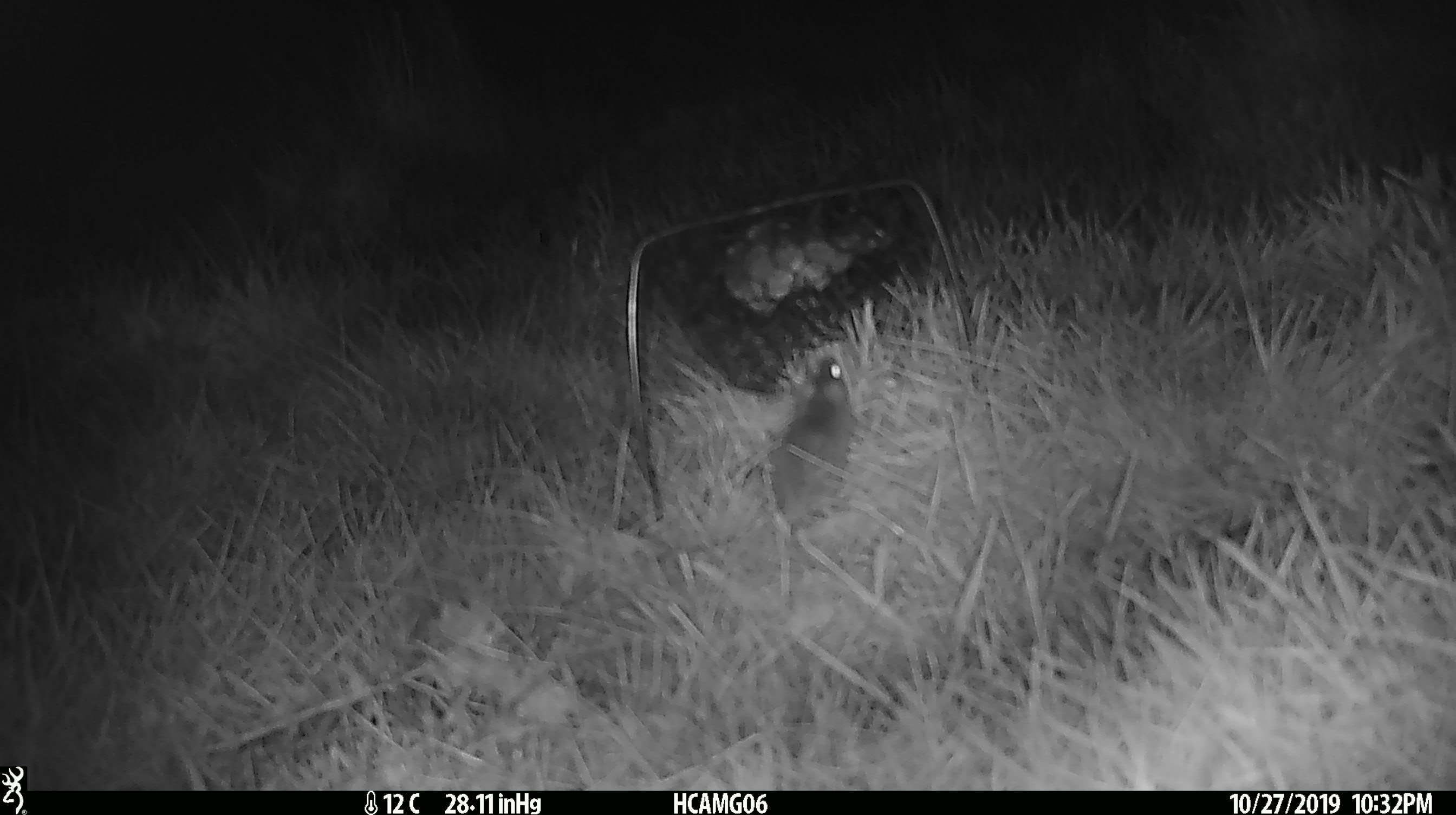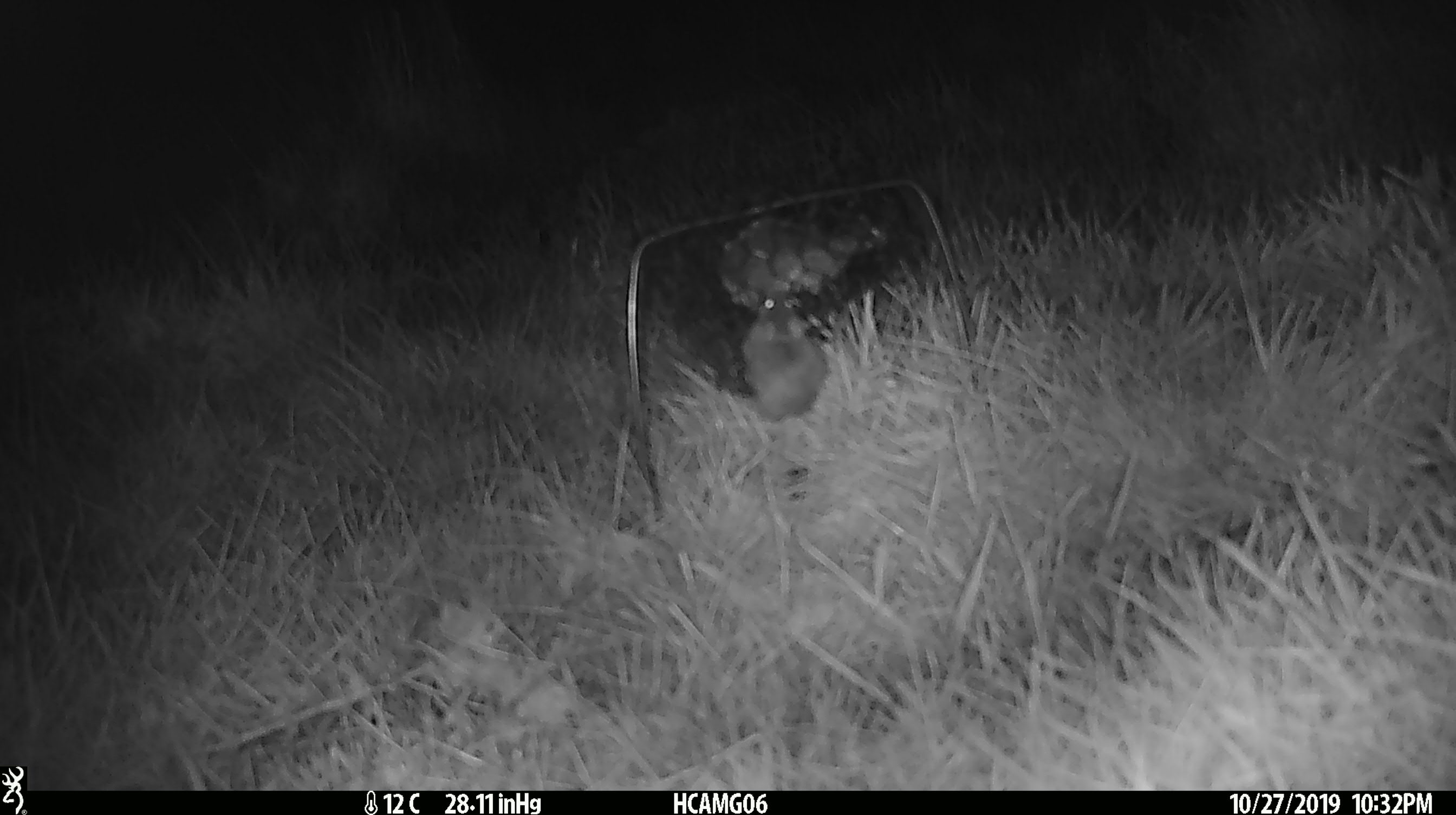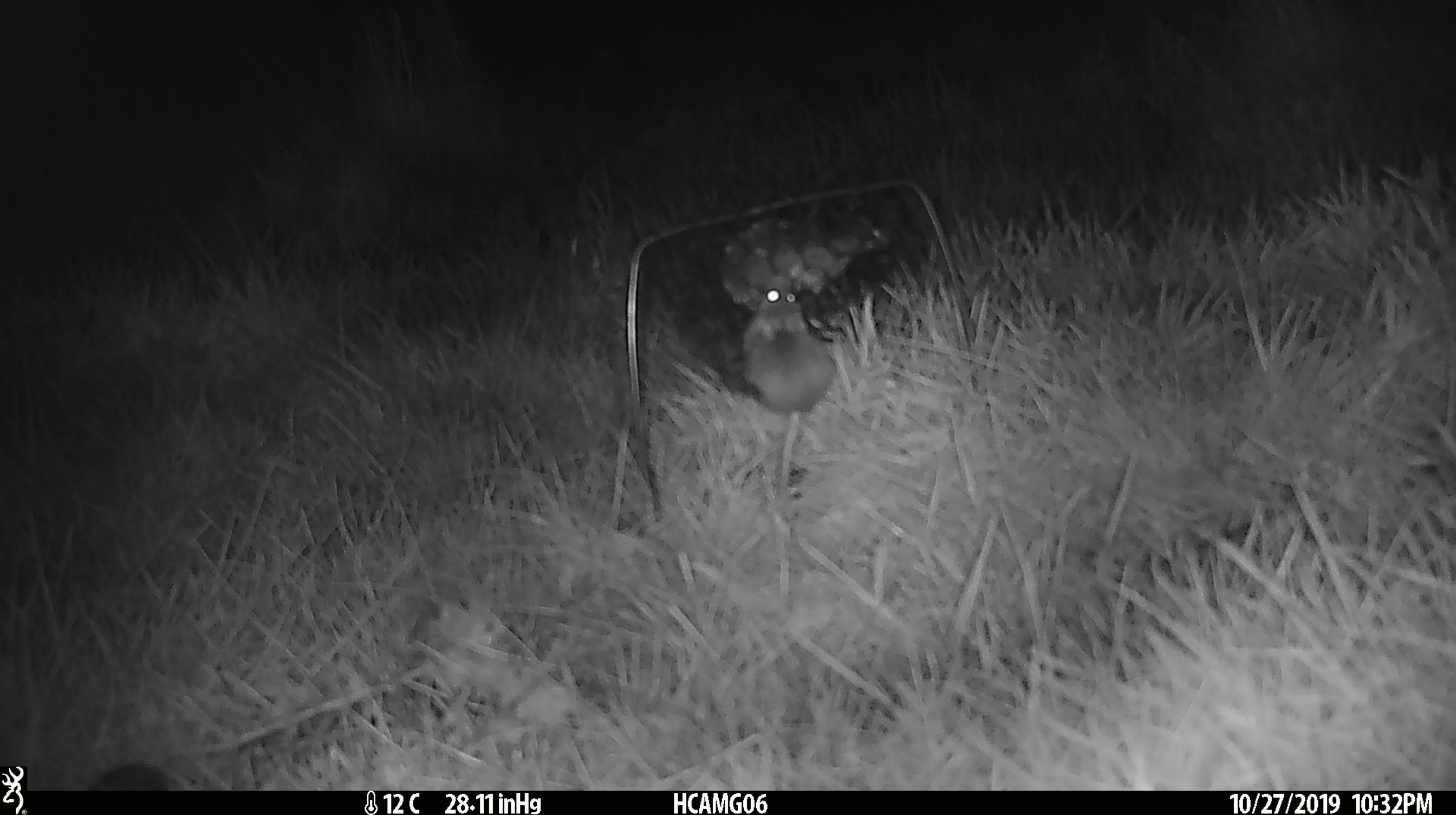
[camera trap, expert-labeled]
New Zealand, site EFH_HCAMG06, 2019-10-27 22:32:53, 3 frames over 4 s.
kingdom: Animalia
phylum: Chordata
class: Mammalia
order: Rodentia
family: Muridae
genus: Mus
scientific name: Mus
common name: mouse